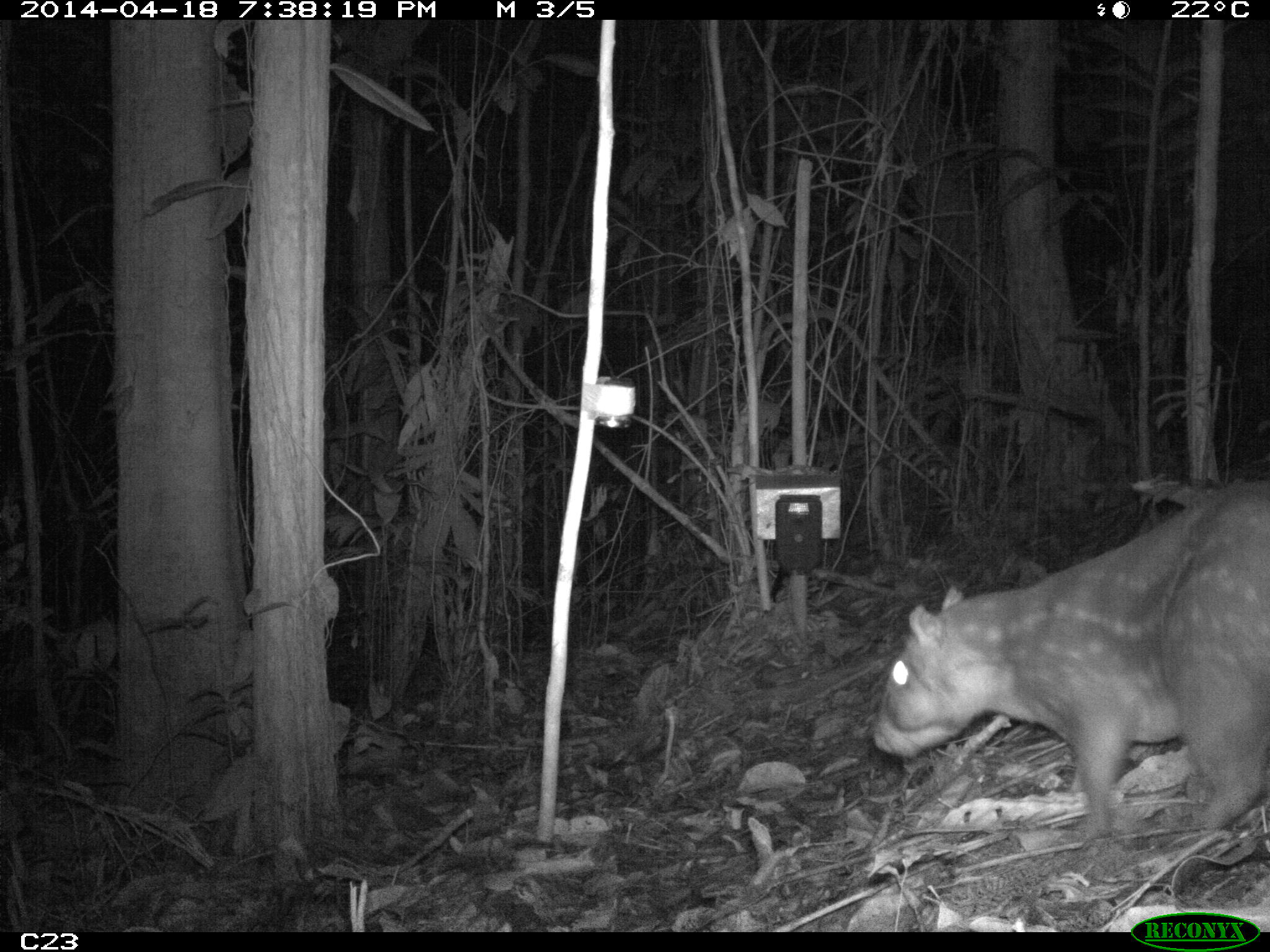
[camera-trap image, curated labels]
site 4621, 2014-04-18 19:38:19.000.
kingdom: Animalia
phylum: Chordata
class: Mammalia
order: Rodentia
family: Cuniculidae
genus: Cuniculus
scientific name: Cuniculus paca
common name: spotted paca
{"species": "Cuniculus paca (spotted paca)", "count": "1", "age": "adult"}